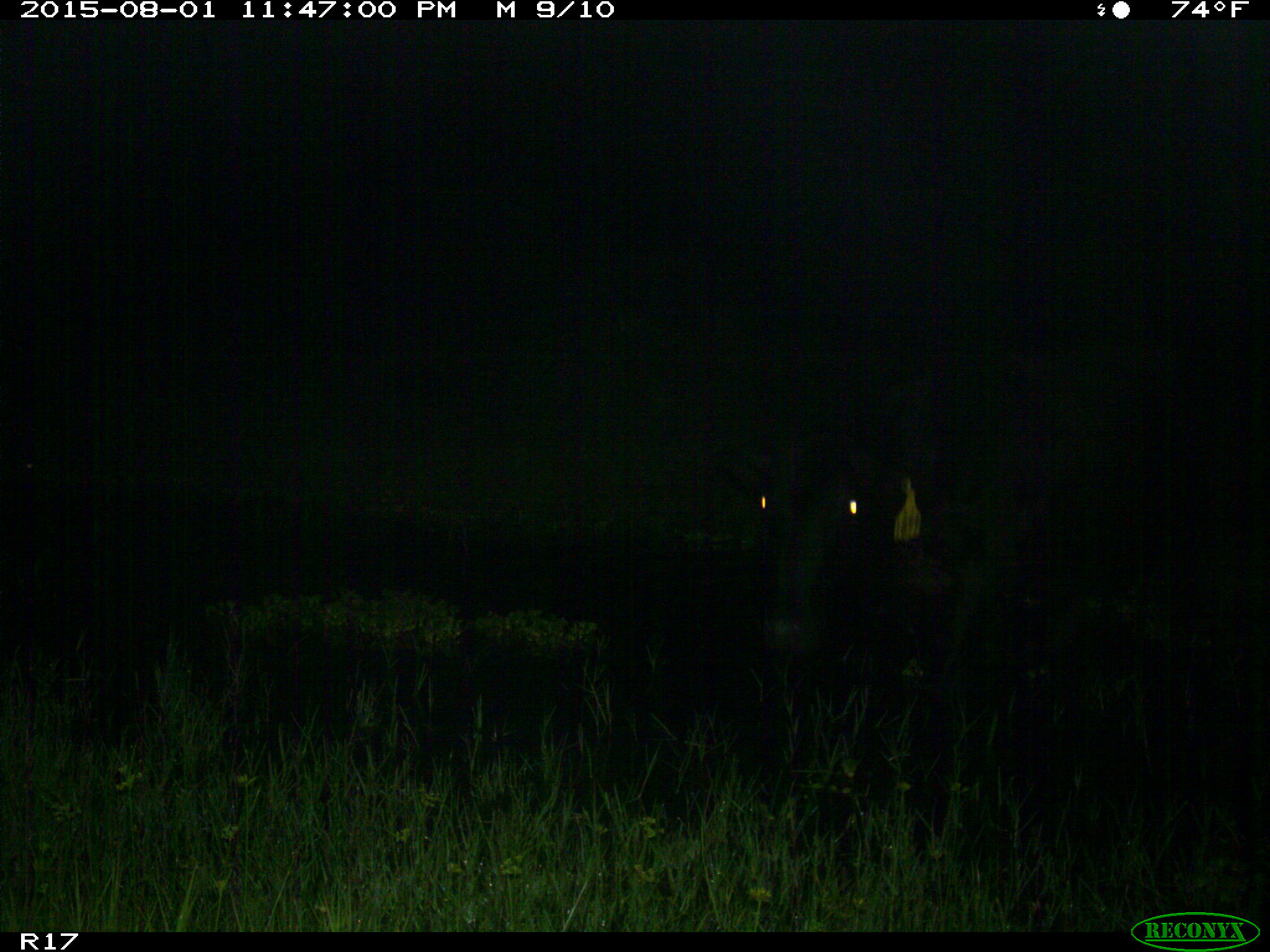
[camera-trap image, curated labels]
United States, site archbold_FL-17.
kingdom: Animalia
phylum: Chordata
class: Mammalia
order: Artiodactyla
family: Bovidae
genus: Bos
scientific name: Bos taurus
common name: domestic cow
Bos taurus (domestic cow).